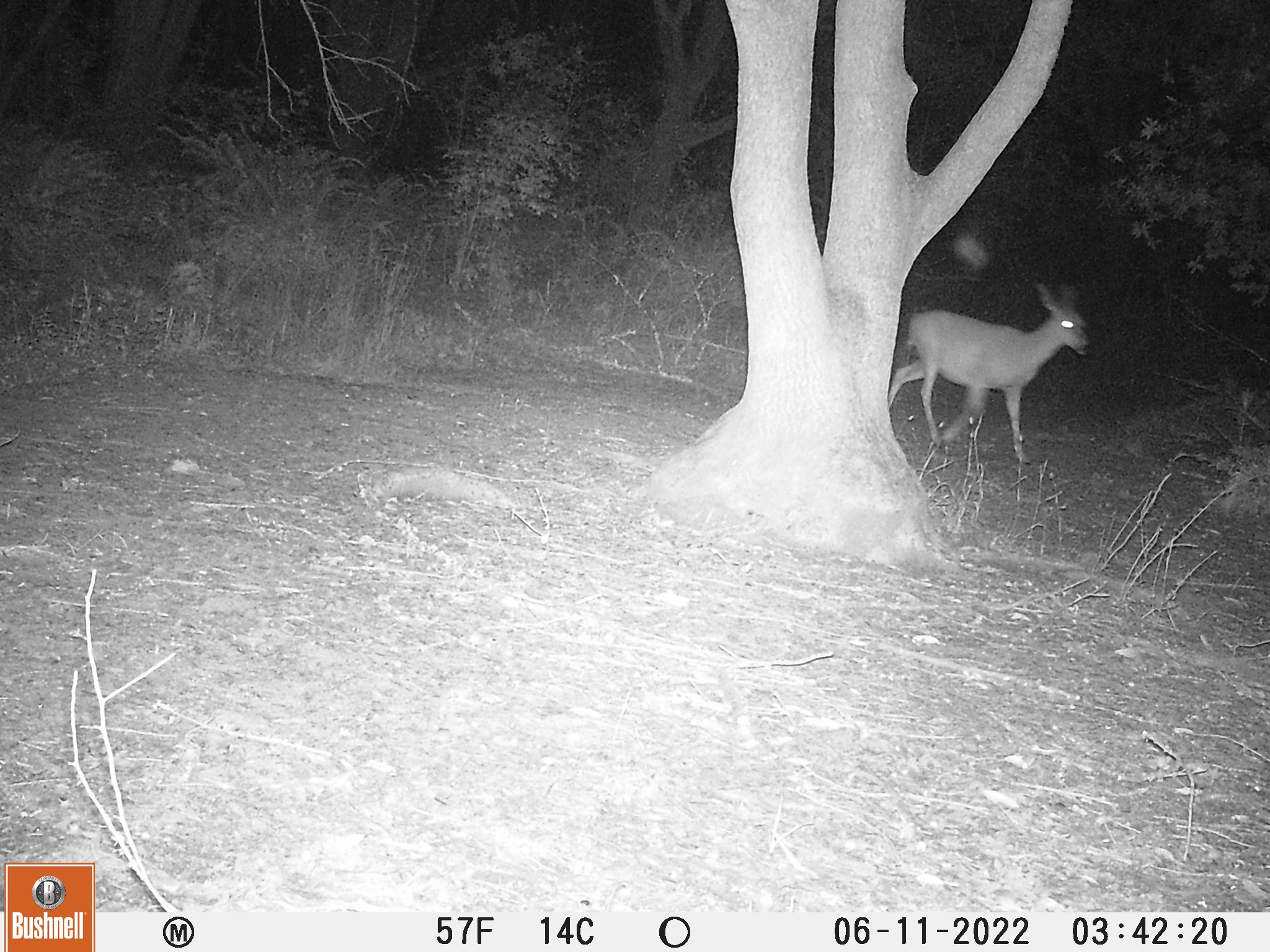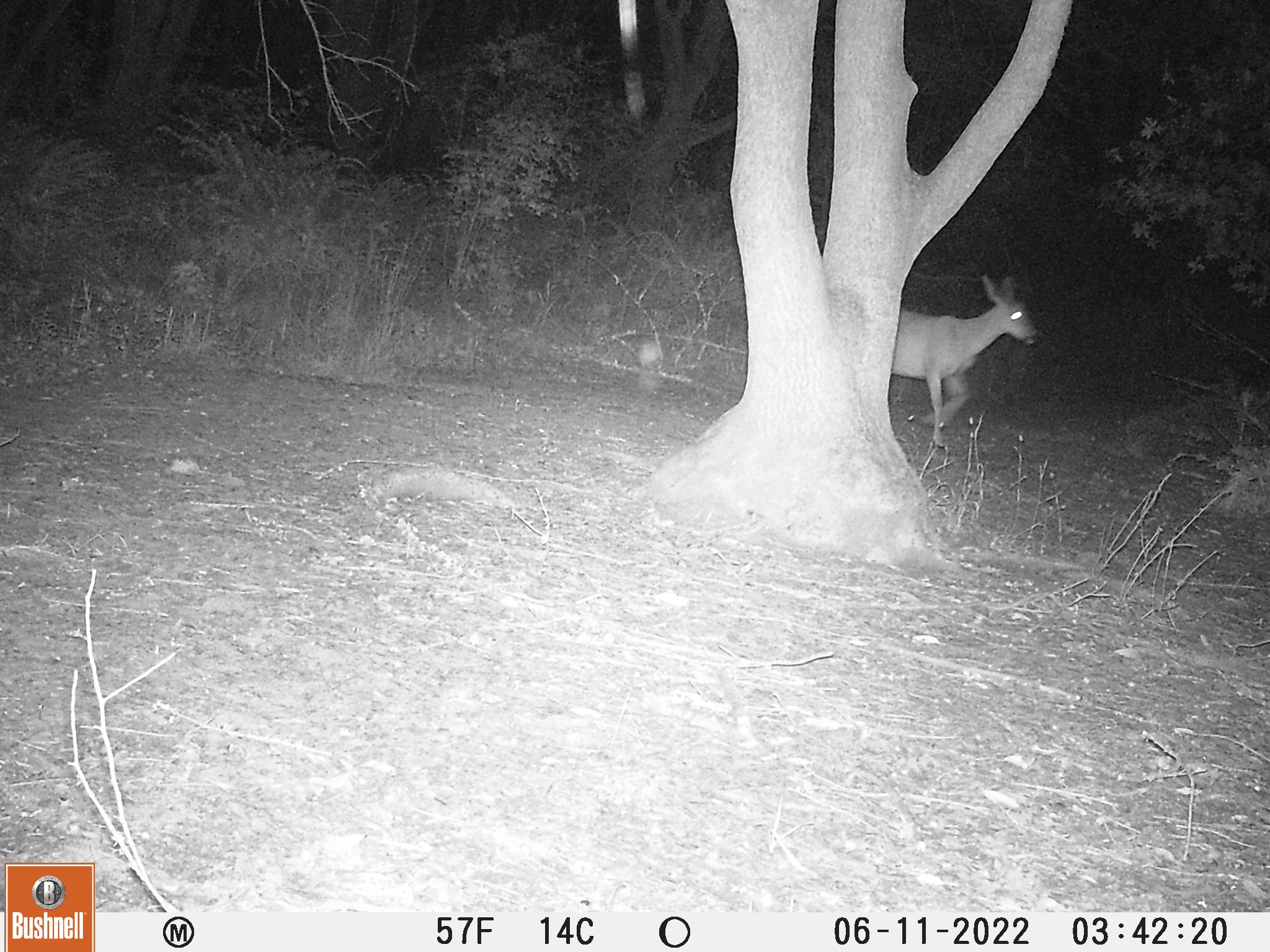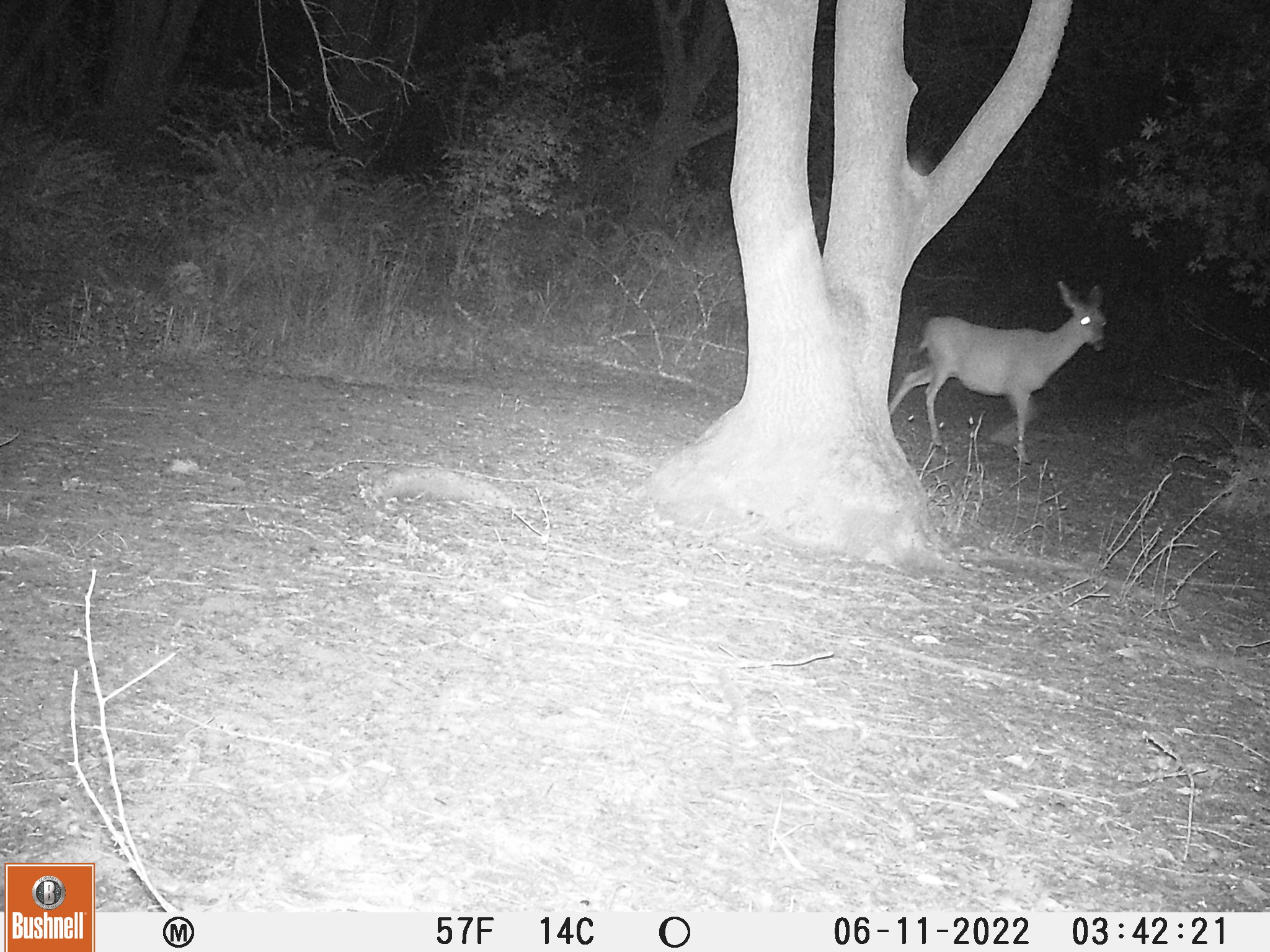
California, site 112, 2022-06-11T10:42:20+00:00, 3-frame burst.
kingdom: Animalia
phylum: Chordata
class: Mammalia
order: Artiodactyla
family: Cervidae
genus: Odocoileus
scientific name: Odocoileus hemionus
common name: mule deer